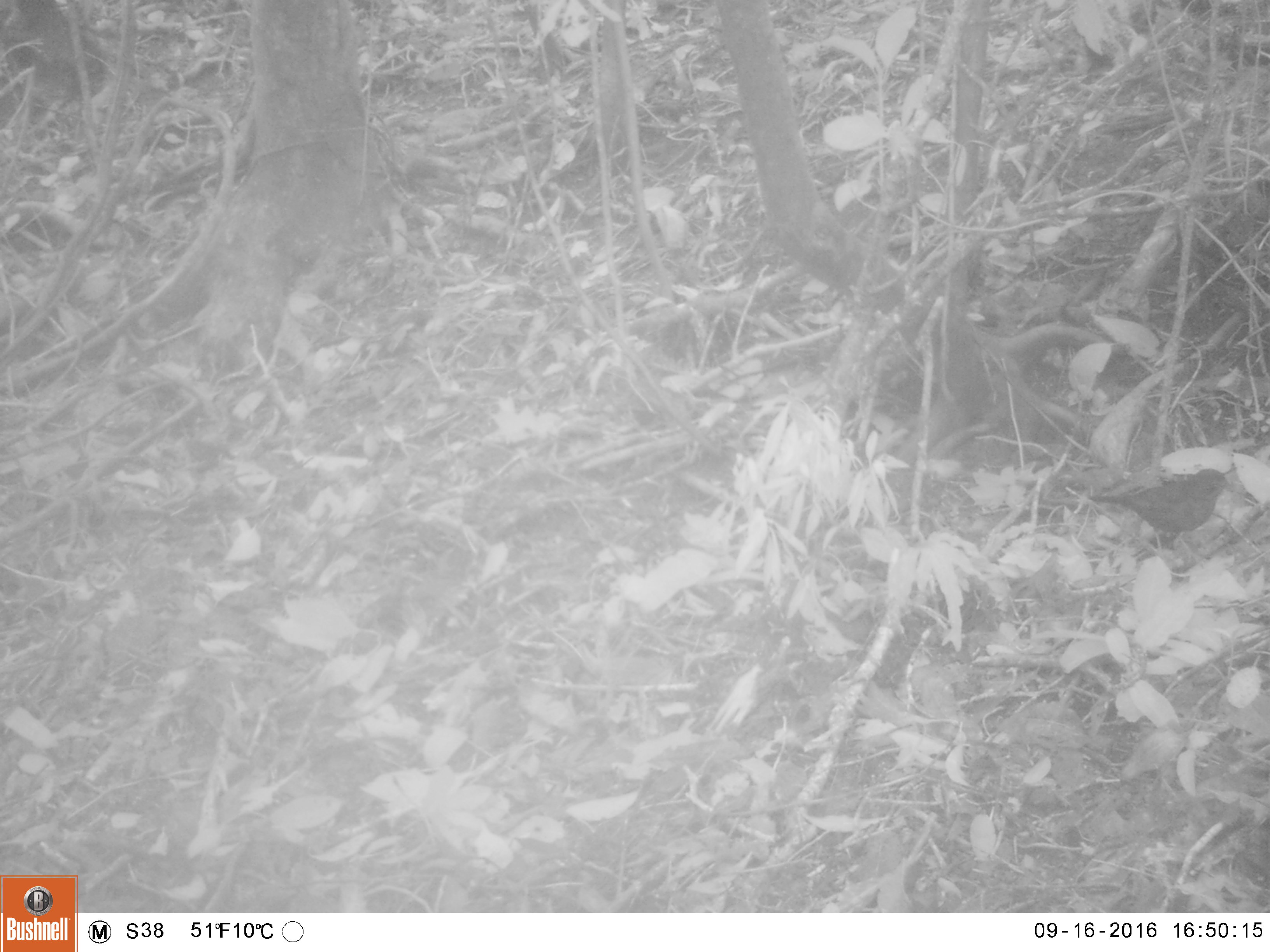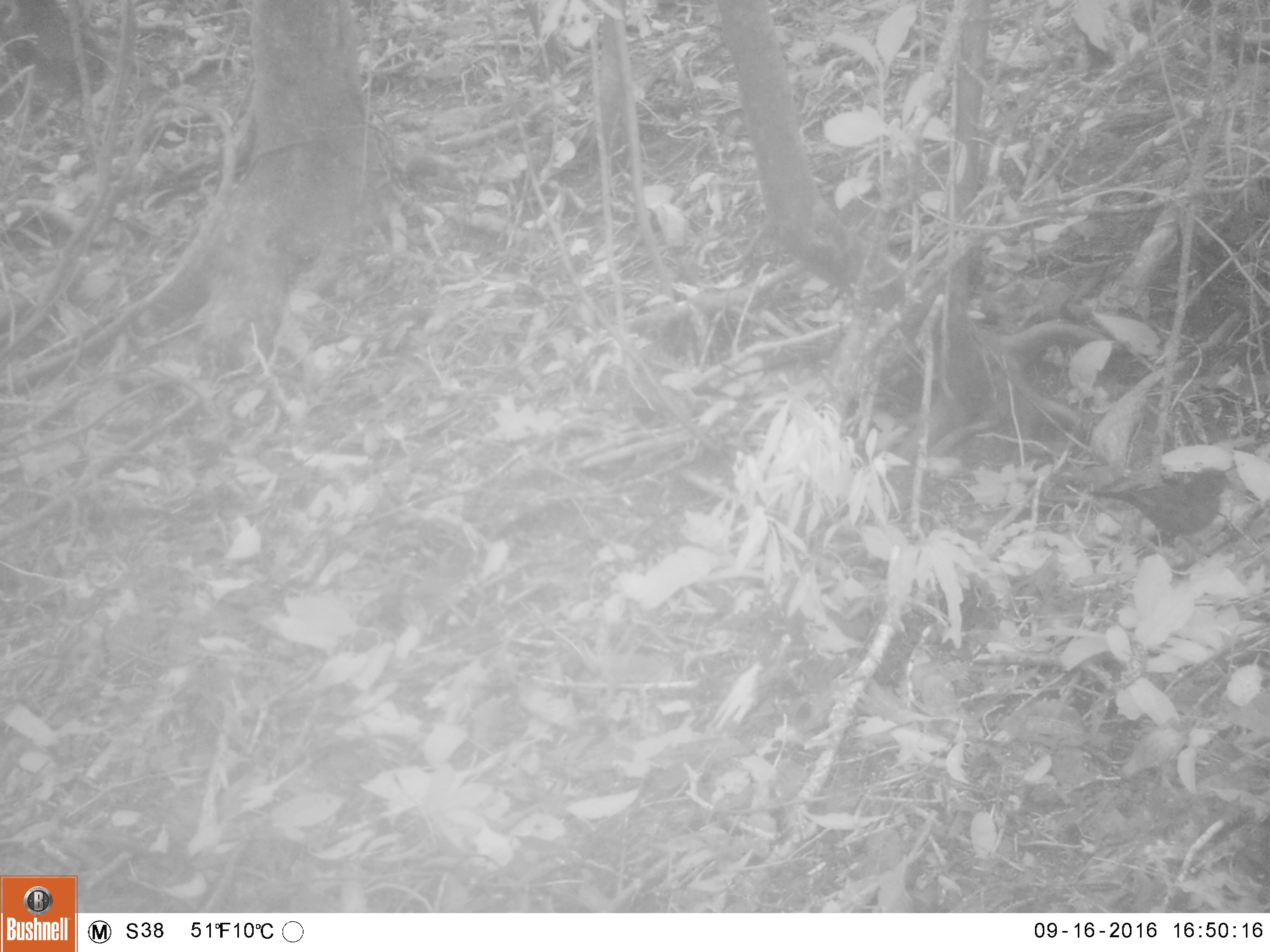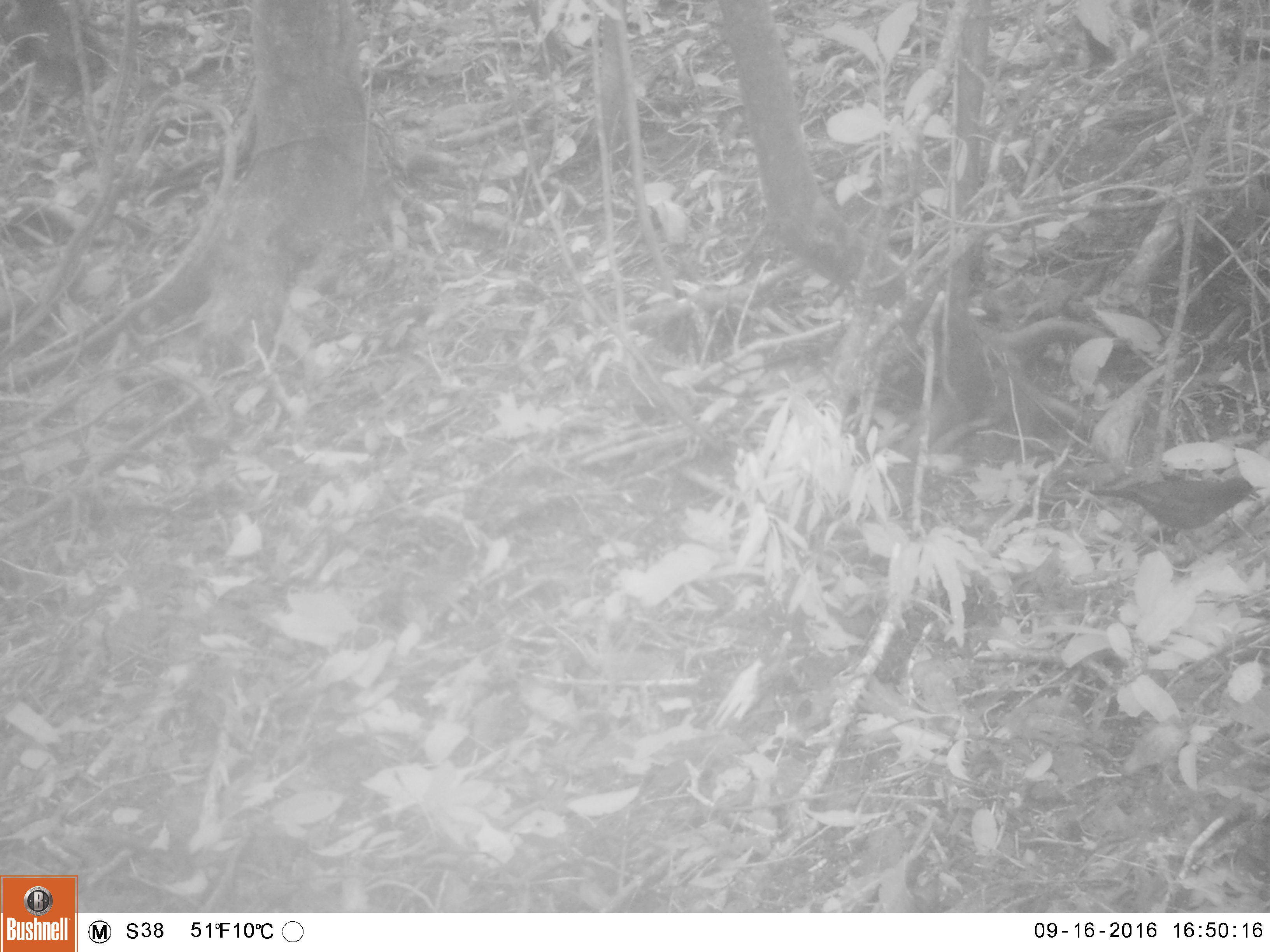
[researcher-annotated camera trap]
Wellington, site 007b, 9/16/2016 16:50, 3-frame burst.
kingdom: Animalia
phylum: Chordata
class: Aves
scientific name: Aves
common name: bird